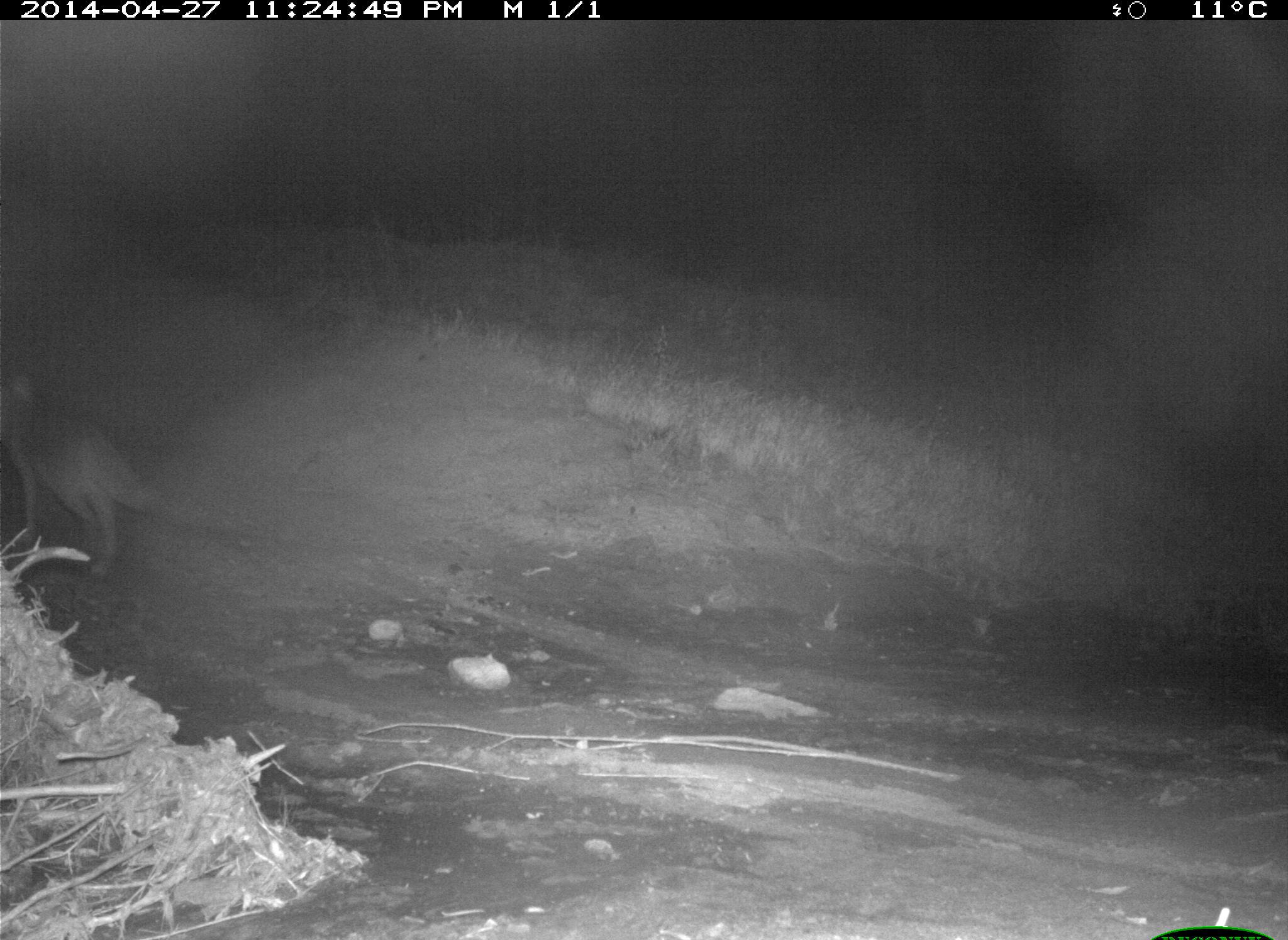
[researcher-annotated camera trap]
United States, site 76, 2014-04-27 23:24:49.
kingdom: Animalia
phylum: Chordata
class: Mammalia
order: Carnivora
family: Canidae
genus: Canis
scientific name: Canis latrans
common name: coyote